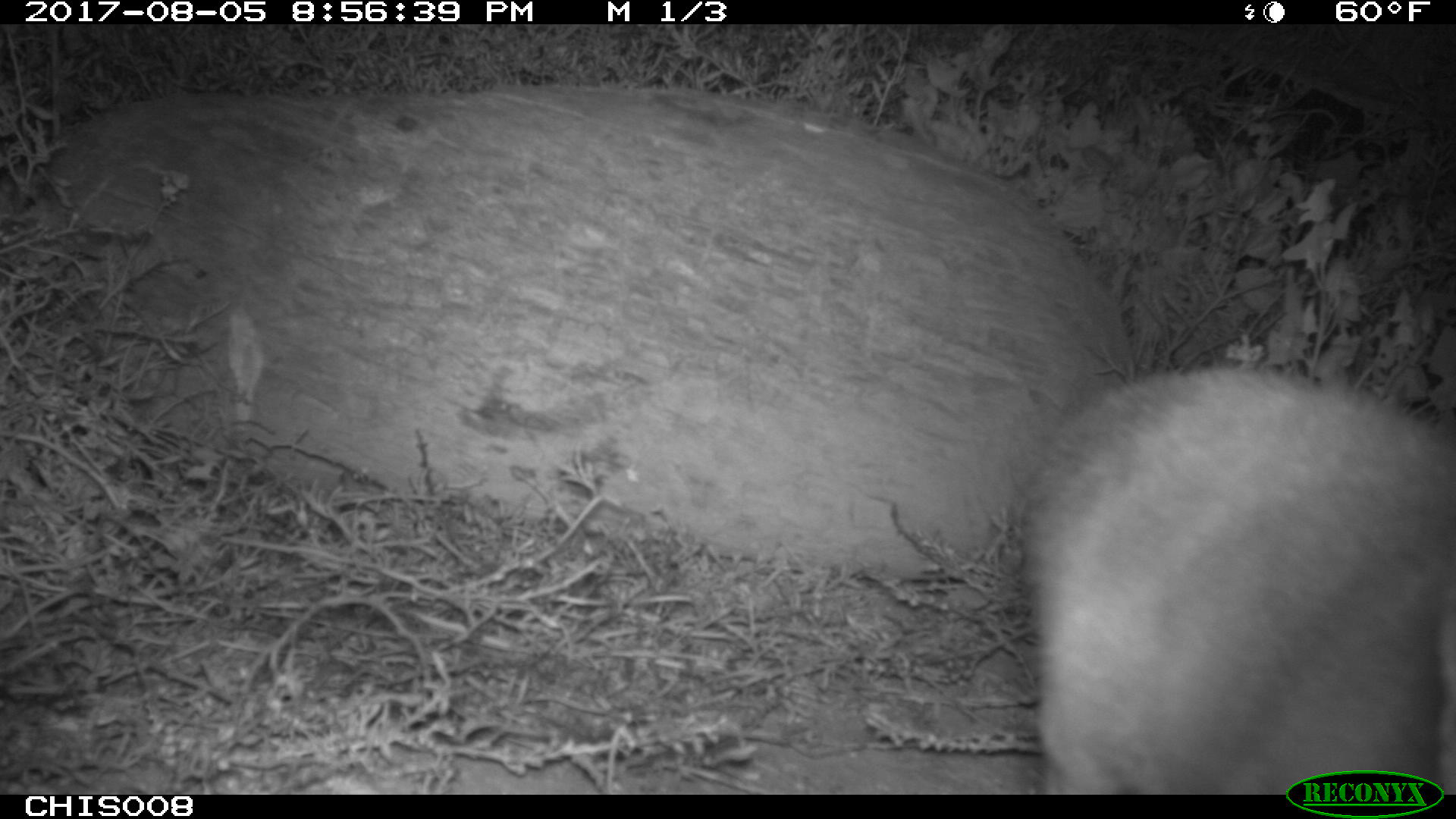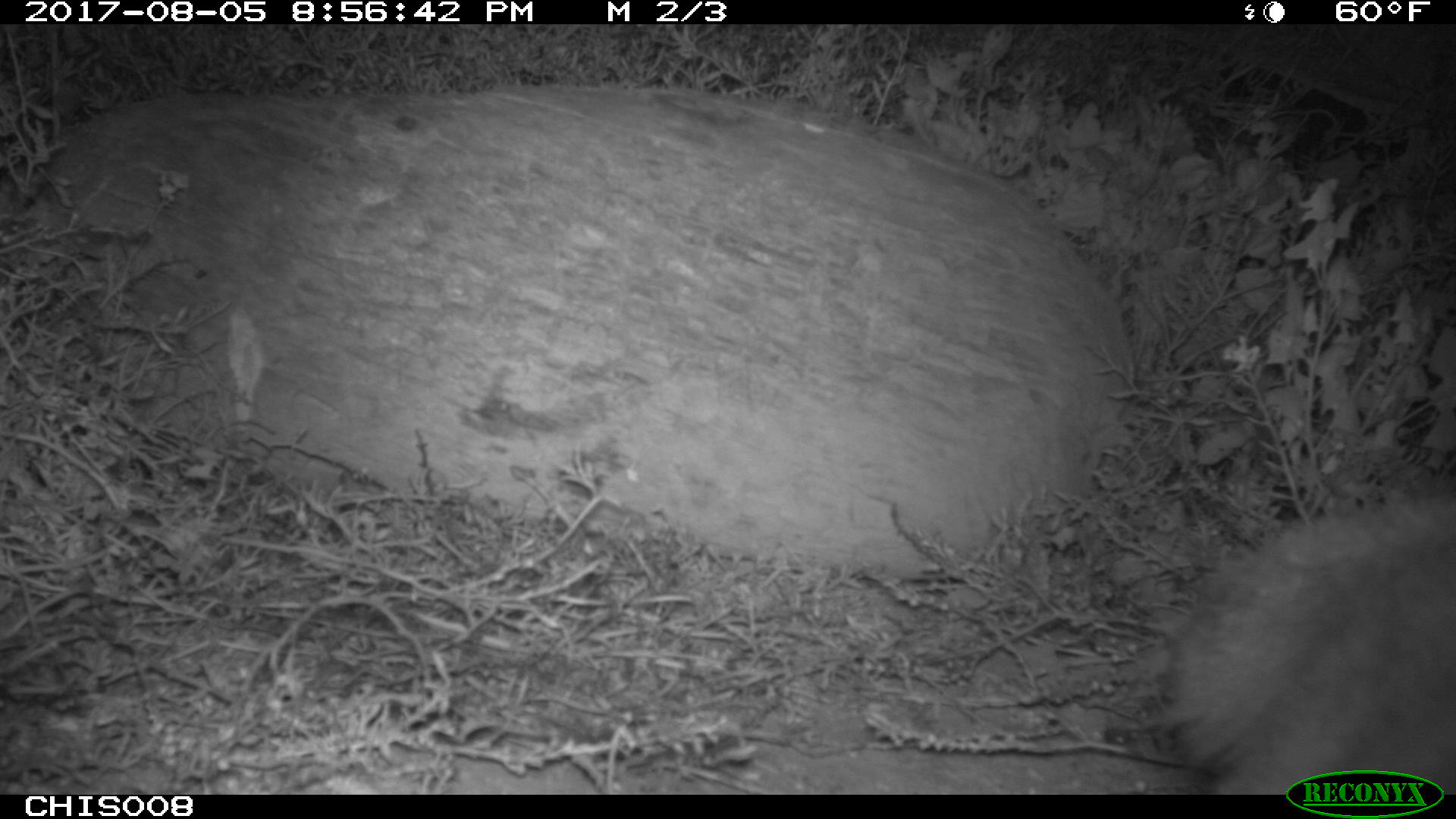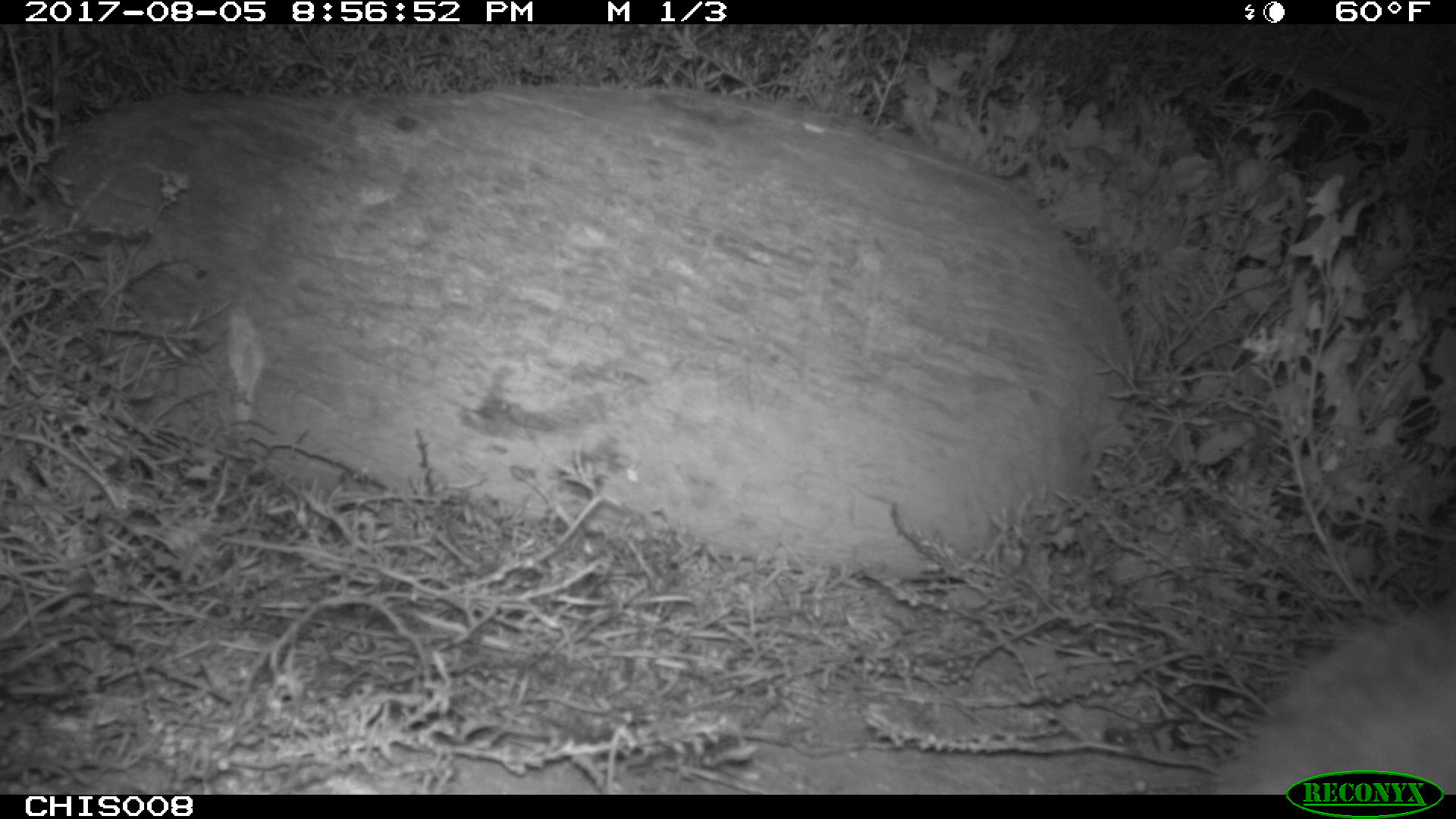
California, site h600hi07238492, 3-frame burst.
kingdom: Animalia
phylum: Chordata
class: Mammalia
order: Carnivora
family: Canidae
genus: Urocyon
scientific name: Urocyon littoralis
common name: island fox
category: fox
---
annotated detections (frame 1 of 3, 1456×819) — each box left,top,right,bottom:
fox: 1023,366,1455,795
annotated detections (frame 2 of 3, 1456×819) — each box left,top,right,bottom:
fox: 1165,496,1455,792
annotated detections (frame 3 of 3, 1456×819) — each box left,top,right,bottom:
fox: 1212,608,1455,794